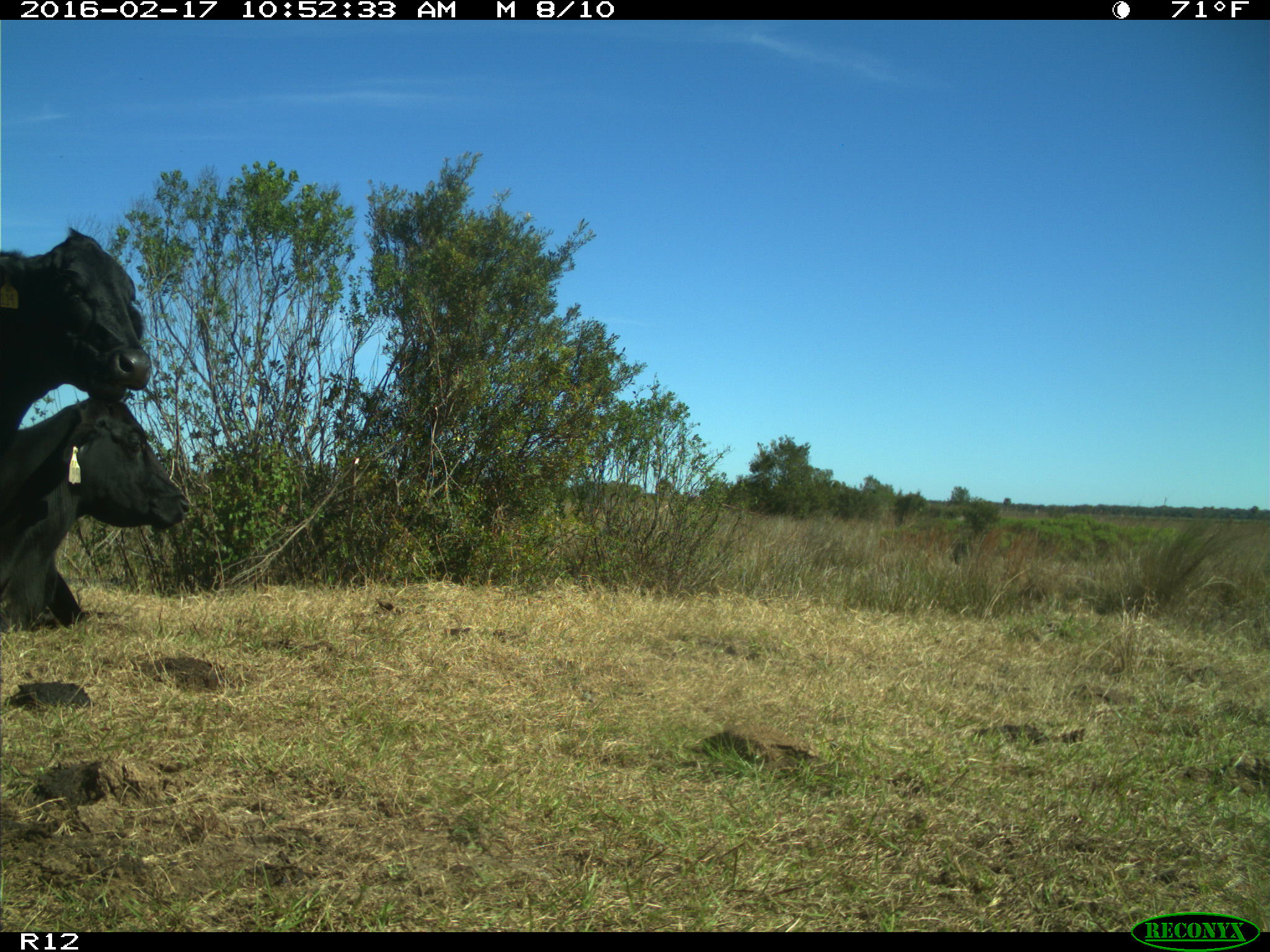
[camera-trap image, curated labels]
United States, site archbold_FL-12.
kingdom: Animalia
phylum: Chordata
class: Mammalia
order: Artiodactyla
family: Bovidae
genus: Bos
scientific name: Bos taurus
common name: domestic cow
Bos taurus (domestic cow).